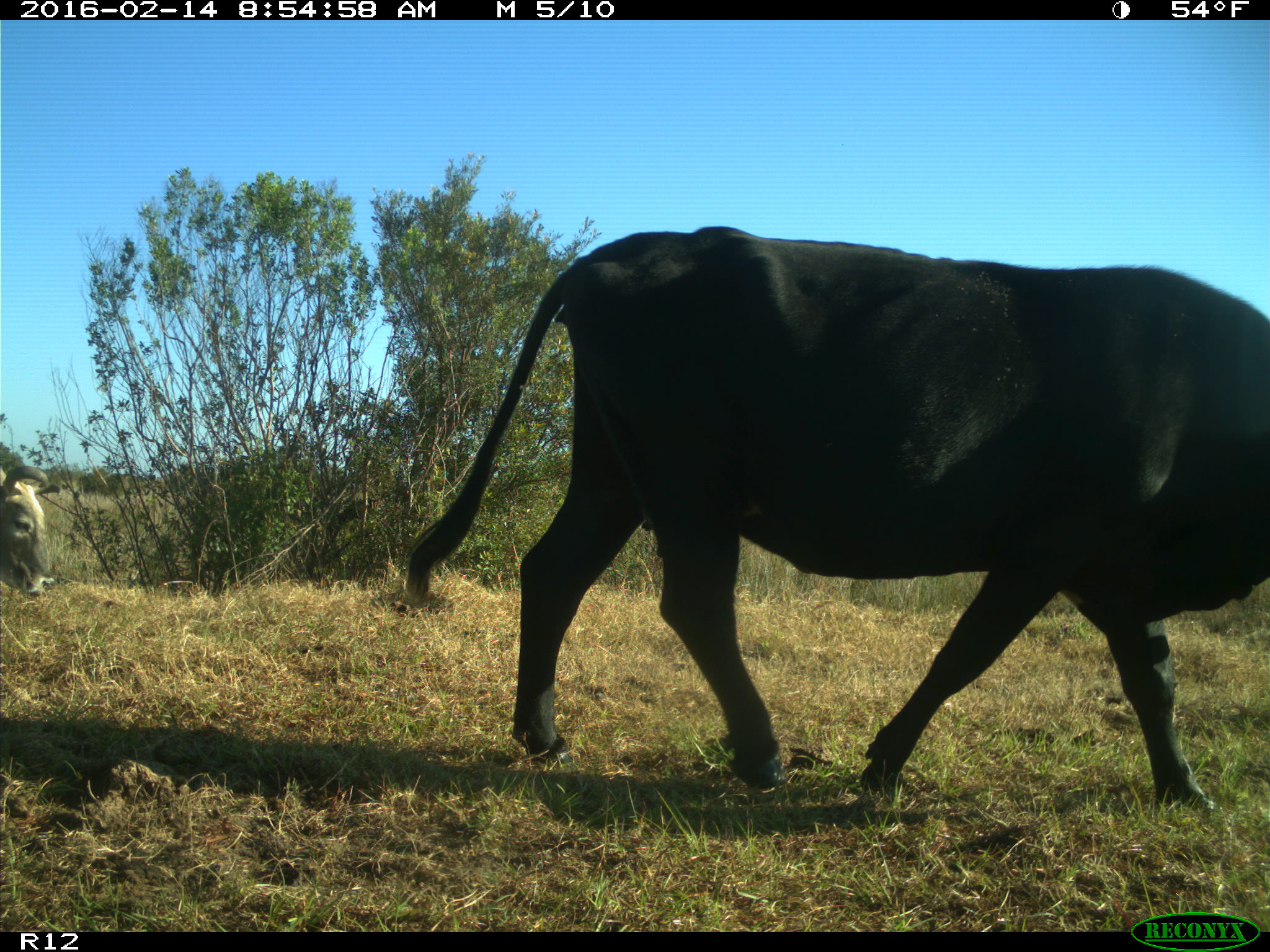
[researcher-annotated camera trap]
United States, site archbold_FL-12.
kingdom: Animalia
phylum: Chordata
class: Mammalia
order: Artiodactyla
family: Bovidae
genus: Bos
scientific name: Bos taurus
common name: domestic cow